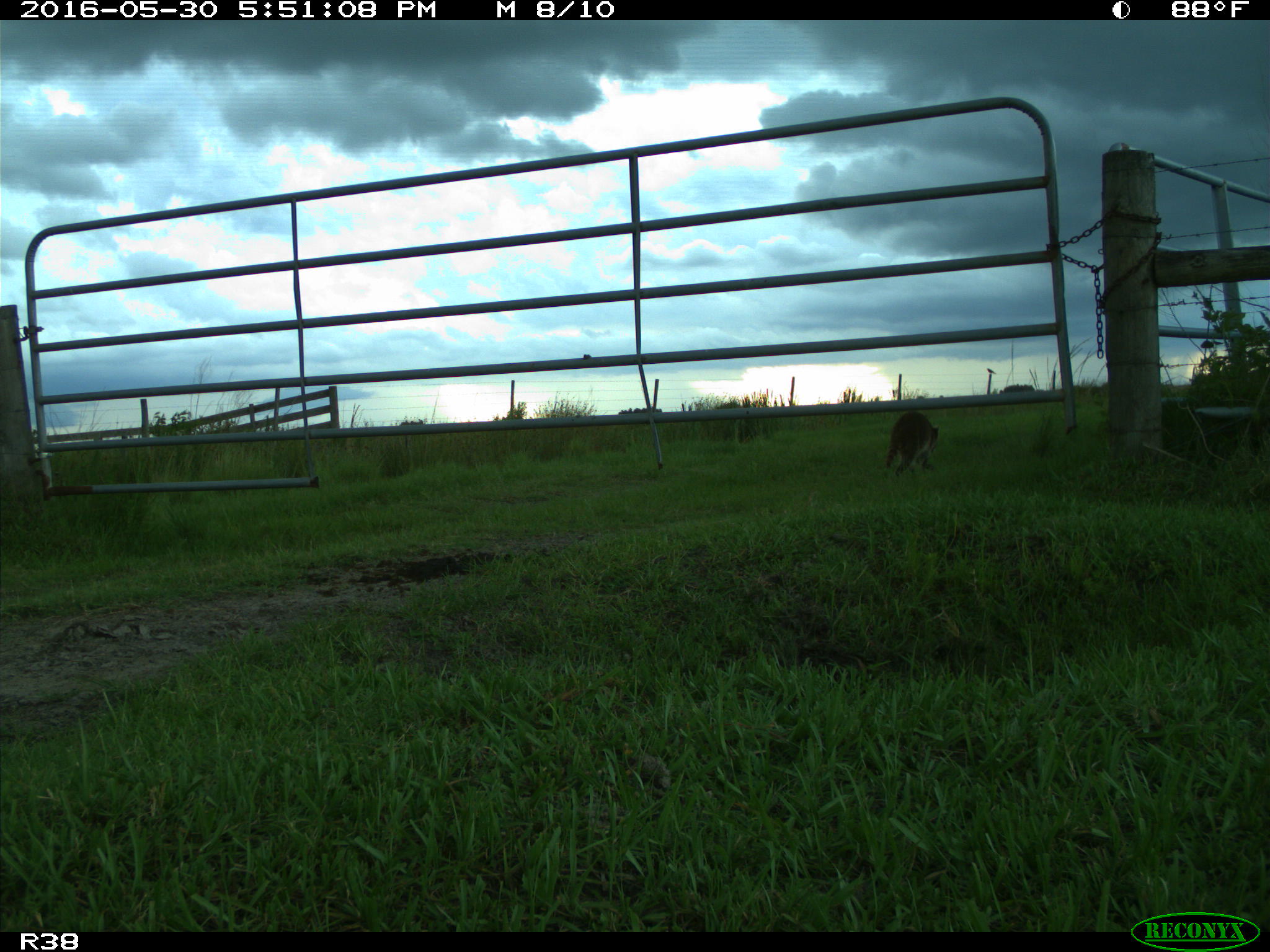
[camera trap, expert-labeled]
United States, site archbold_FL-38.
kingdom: Animalia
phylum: Chordata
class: Mammalia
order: Carnivora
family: Procyonidae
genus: Procyon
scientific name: Procyon lotor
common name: common raccoon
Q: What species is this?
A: Procyon lotor (common raccoon).